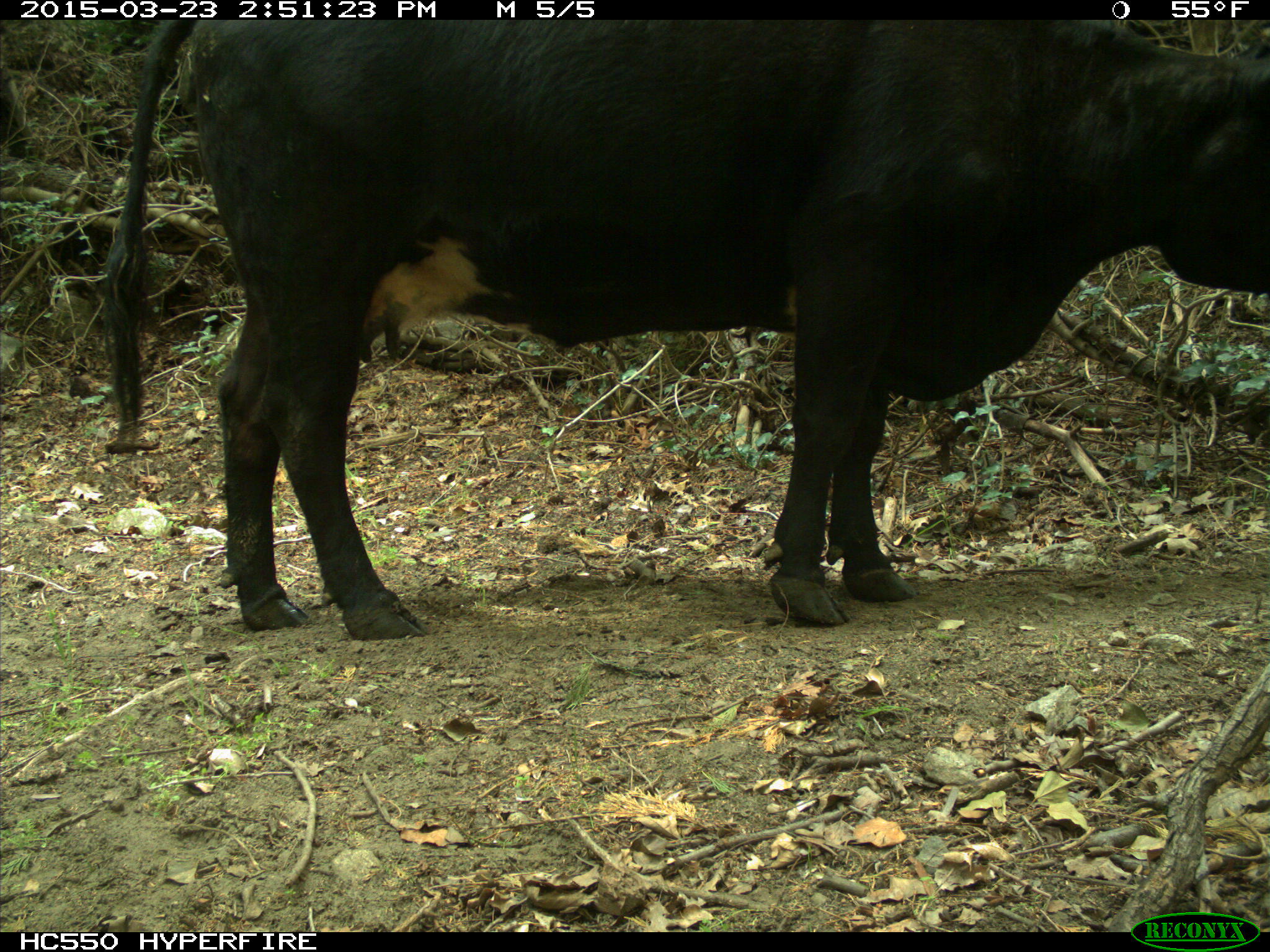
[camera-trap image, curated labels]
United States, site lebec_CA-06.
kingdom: Animalia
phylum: Chordata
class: Mammalia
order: Artiodactyla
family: Bovidae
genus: Bos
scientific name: Bos taurus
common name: domestic cow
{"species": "Bos taurus (domestic cow)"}